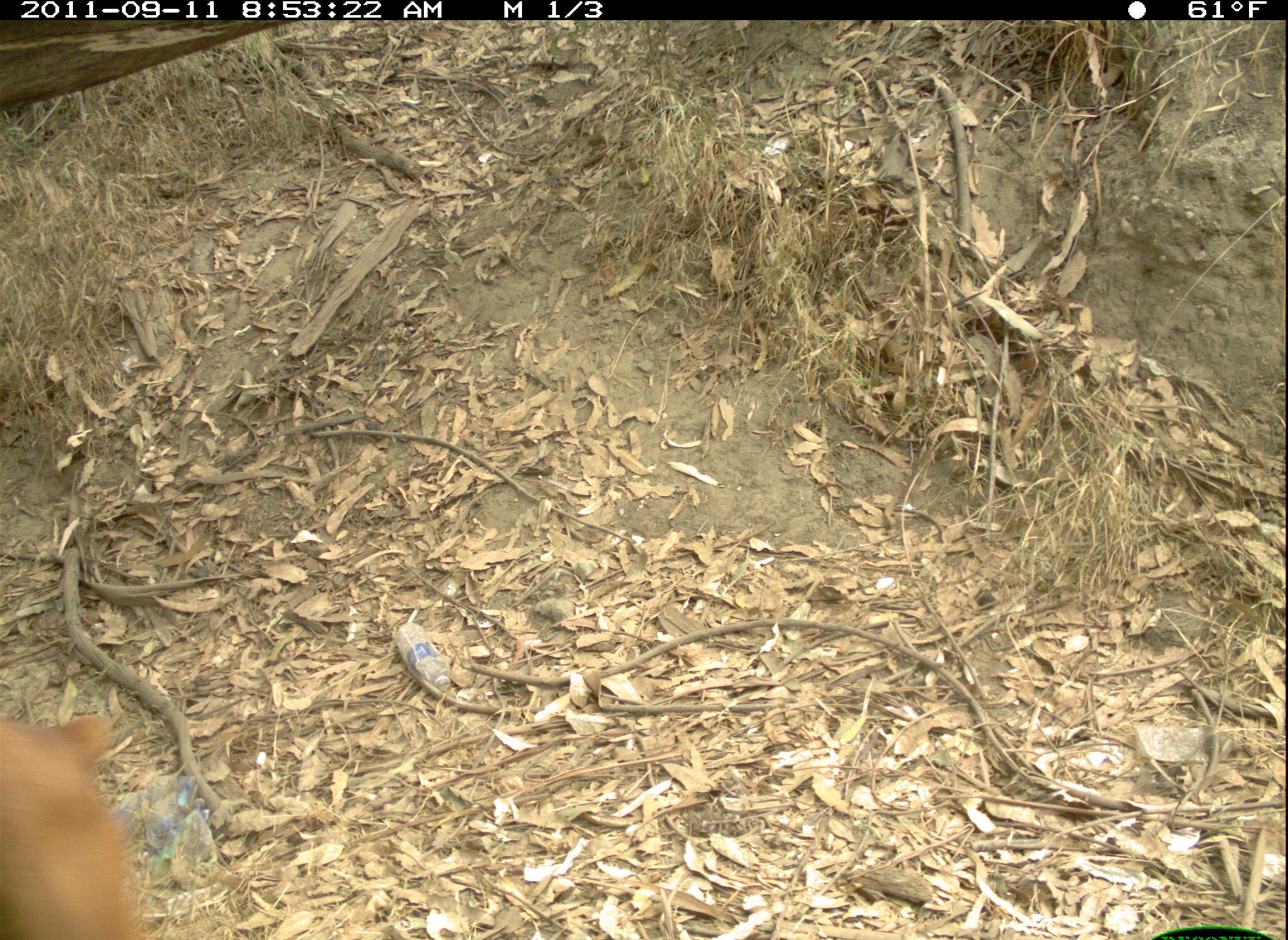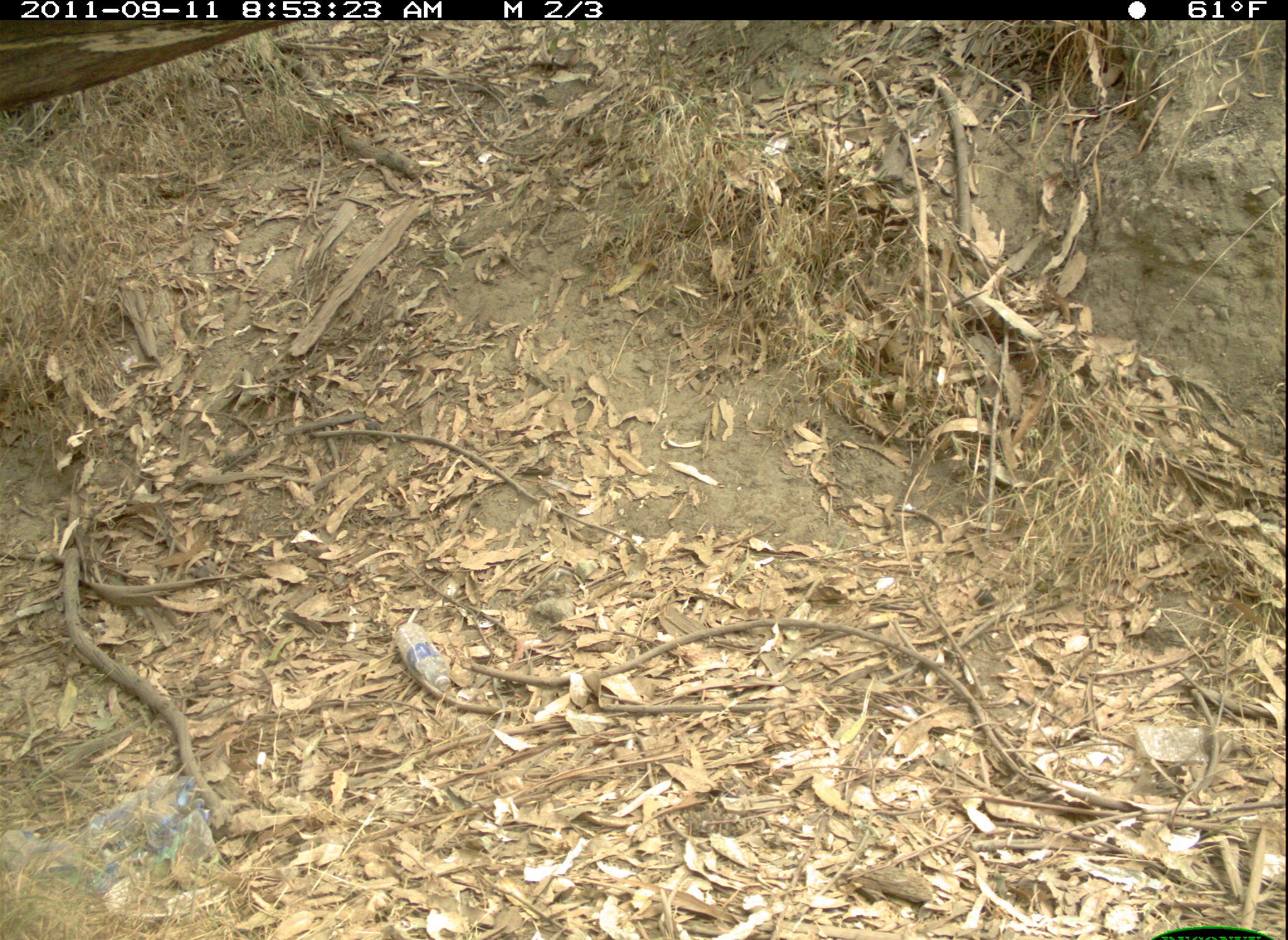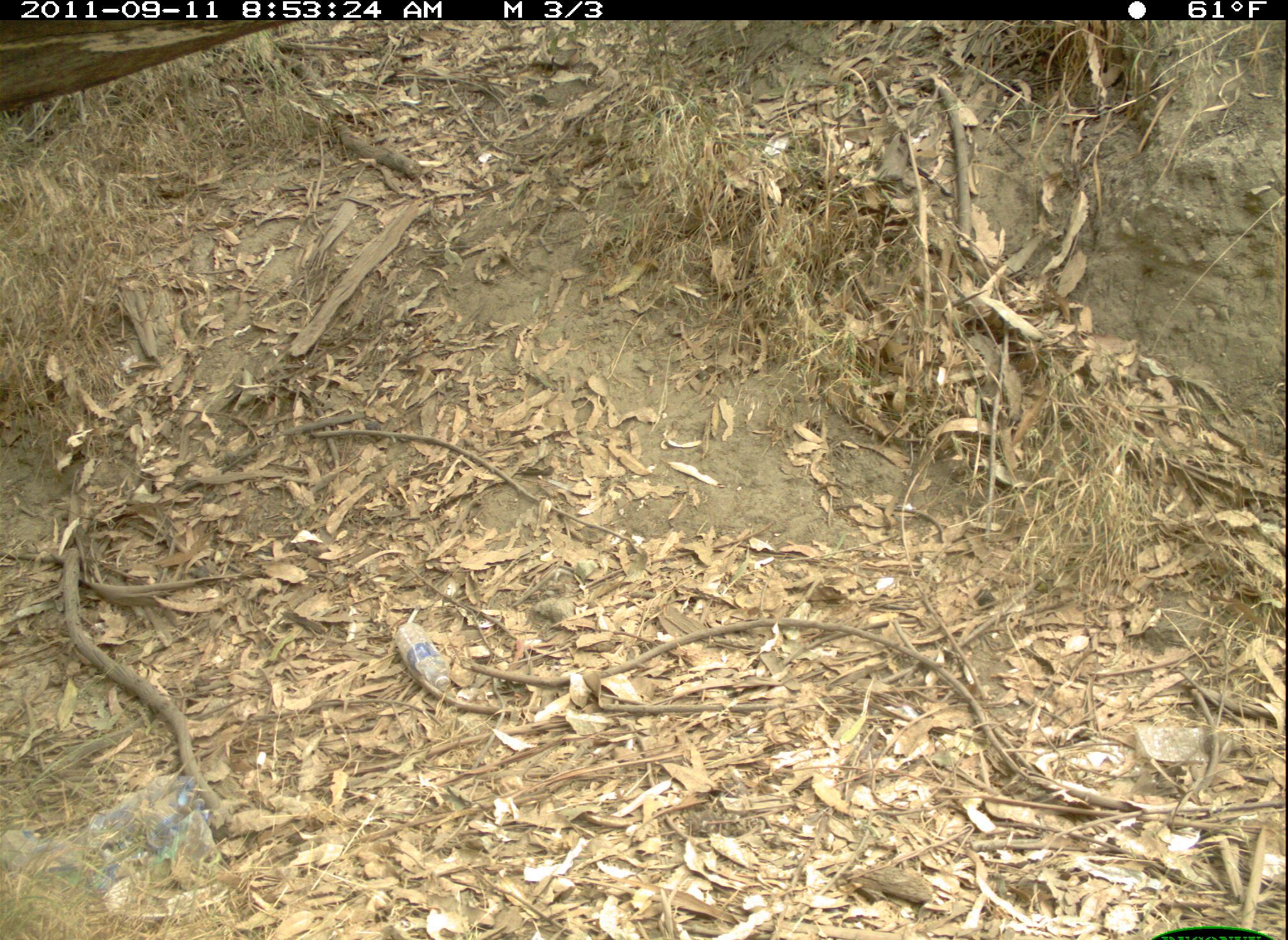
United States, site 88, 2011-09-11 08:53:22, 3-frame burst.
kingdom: Animalia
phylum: Chordata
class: Mammalia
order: Carnivora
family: Canidae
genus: Canis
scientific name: Canis familiaris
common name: domestic dog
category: dog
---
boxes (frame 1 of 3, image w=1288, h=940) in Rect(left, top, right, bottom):
dog: Rect(8, 694, 172, 933)